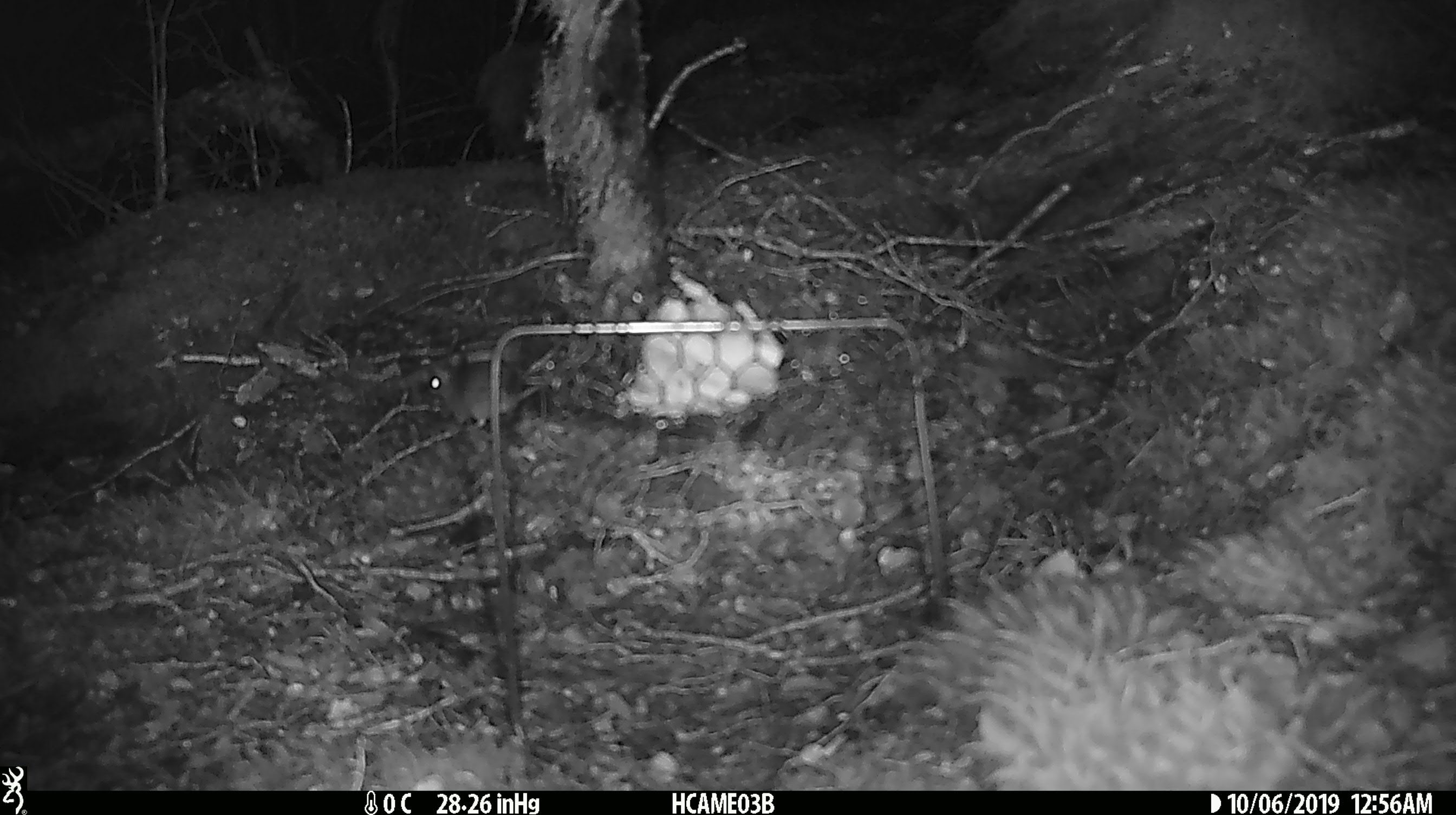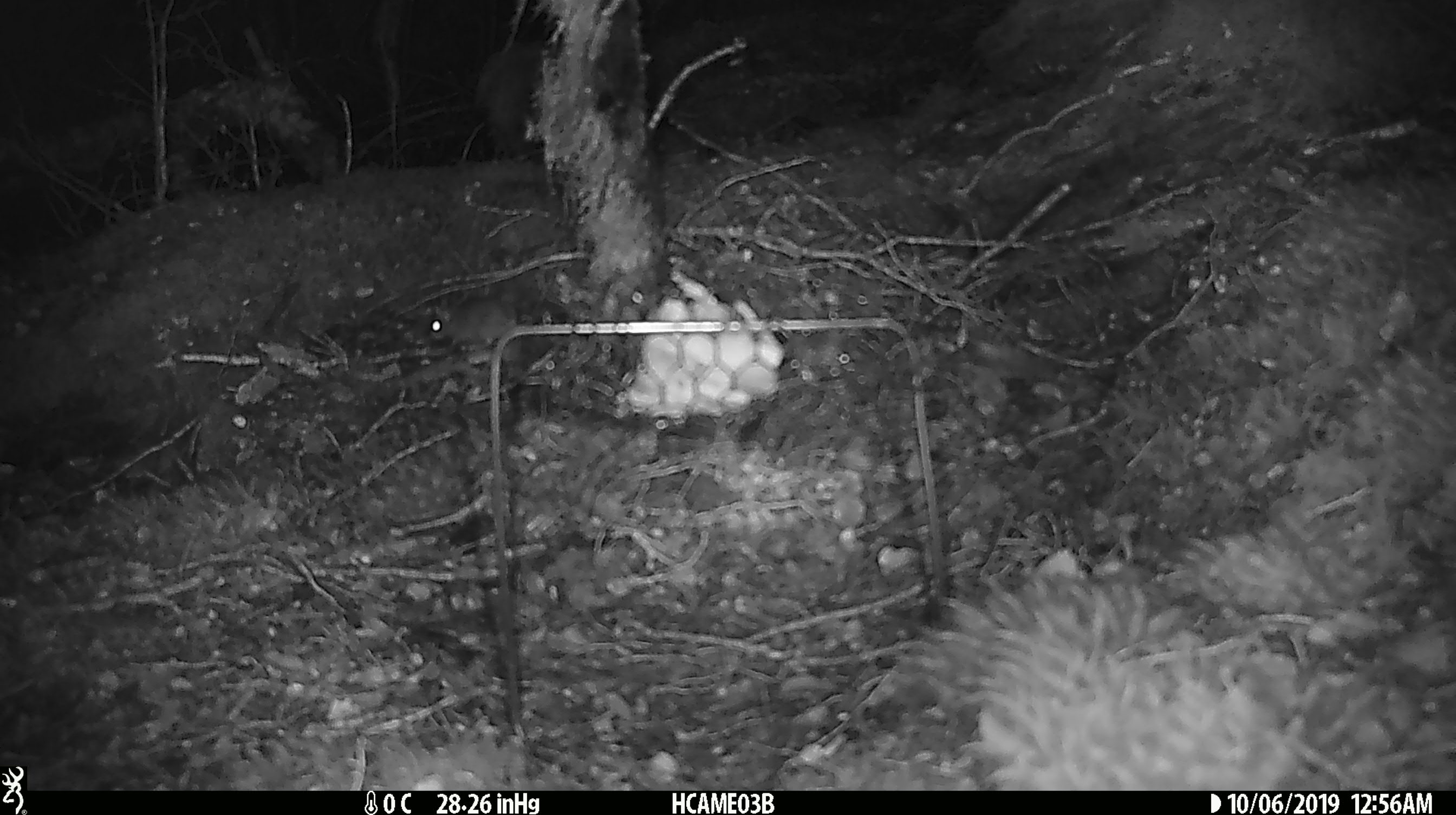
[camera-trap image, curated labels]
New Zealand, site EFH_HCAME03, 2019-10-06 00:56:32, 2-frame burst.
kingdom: Animalia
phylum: Chordata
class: Mammalia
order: Rodentia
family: Muridae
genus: Mus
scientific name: Mus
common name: mouse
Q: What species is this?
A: Mouse (Mus).